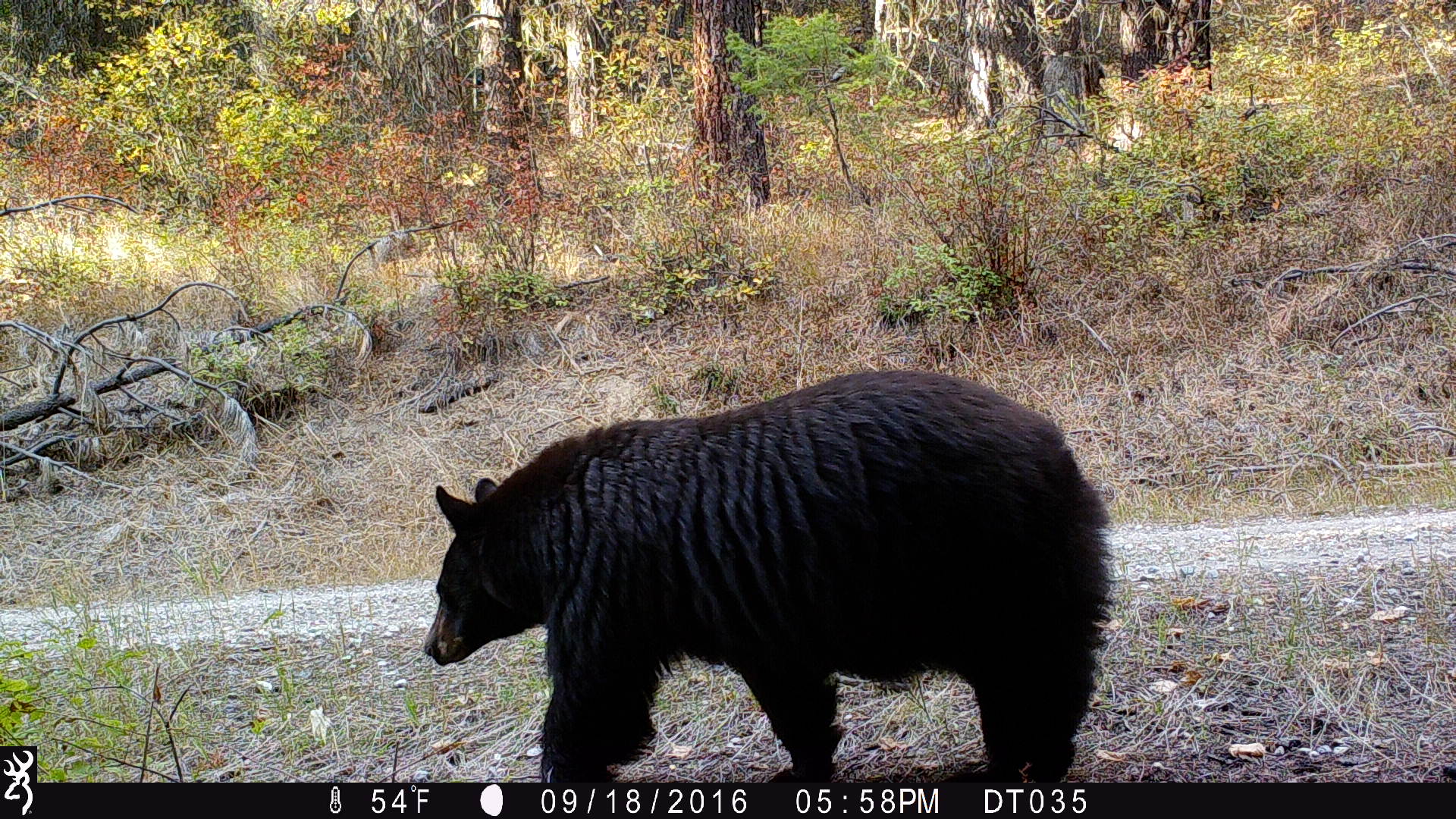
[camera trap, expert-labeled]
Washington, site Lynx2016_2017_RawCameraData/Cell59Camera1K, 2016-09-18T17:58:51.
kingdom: Animalia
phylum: Chordata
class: Mammalia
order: Carnivora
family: Ursidae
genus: Ursus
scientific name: Ursus americanus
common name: american black bear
Ursus americanus (american black bear). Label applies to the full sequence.